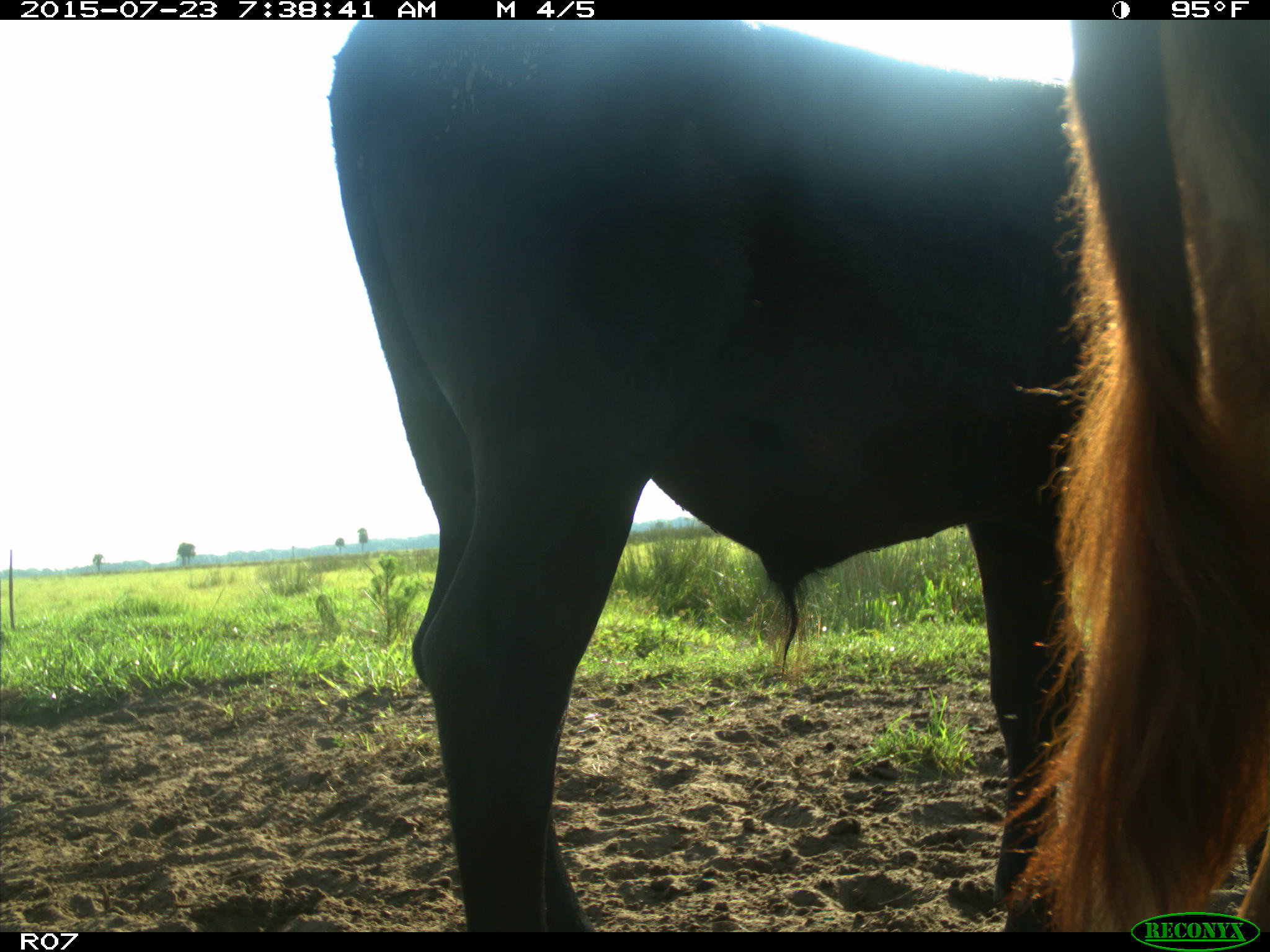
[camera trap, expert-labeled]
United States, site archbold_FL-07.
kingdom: Animalia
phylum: Chordata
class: Mammalia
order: Artiodactyla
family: Bovidae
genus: Bos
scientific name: Bos taurus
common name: domestic cow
Bos taurus (domestic cow).